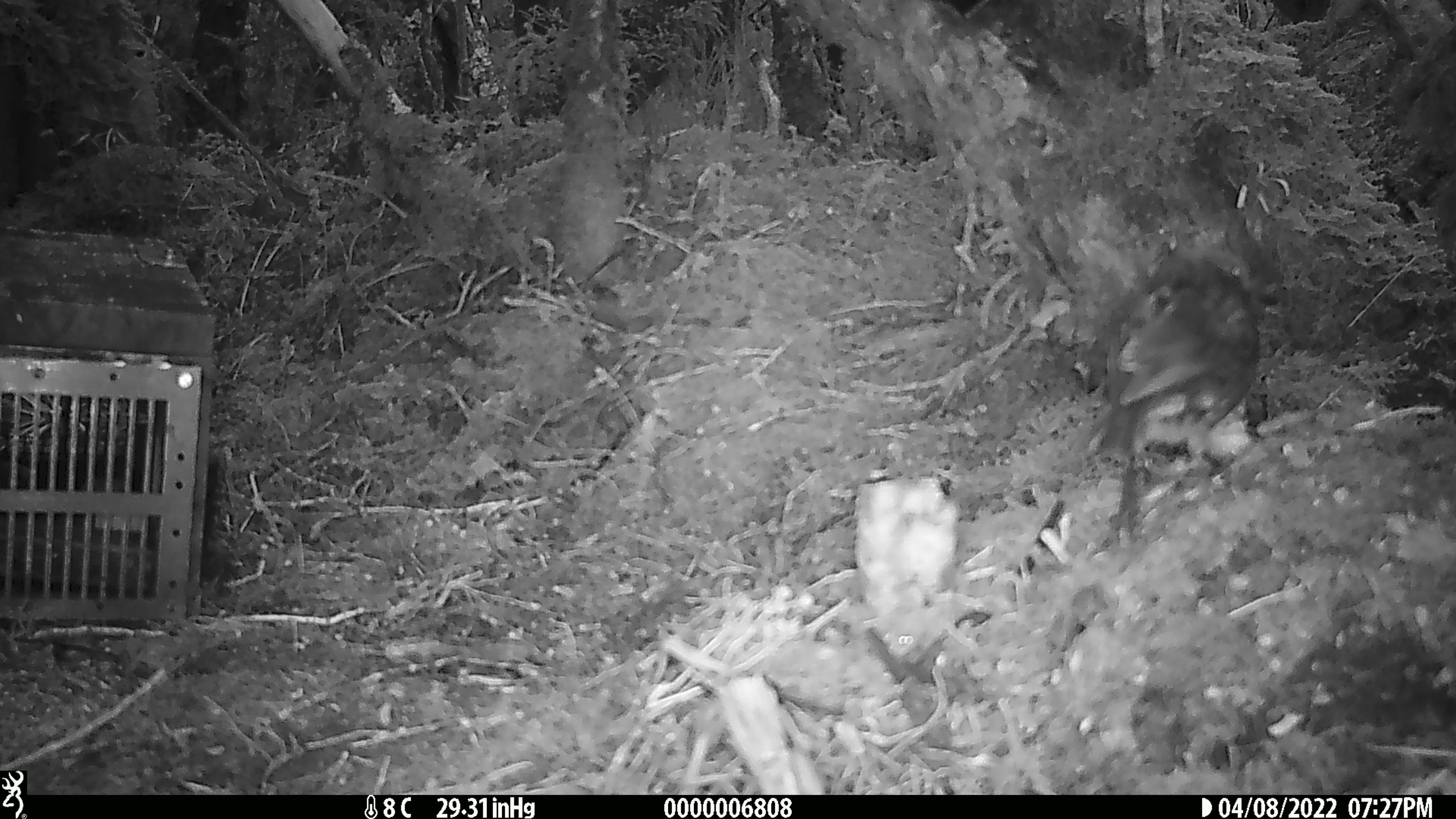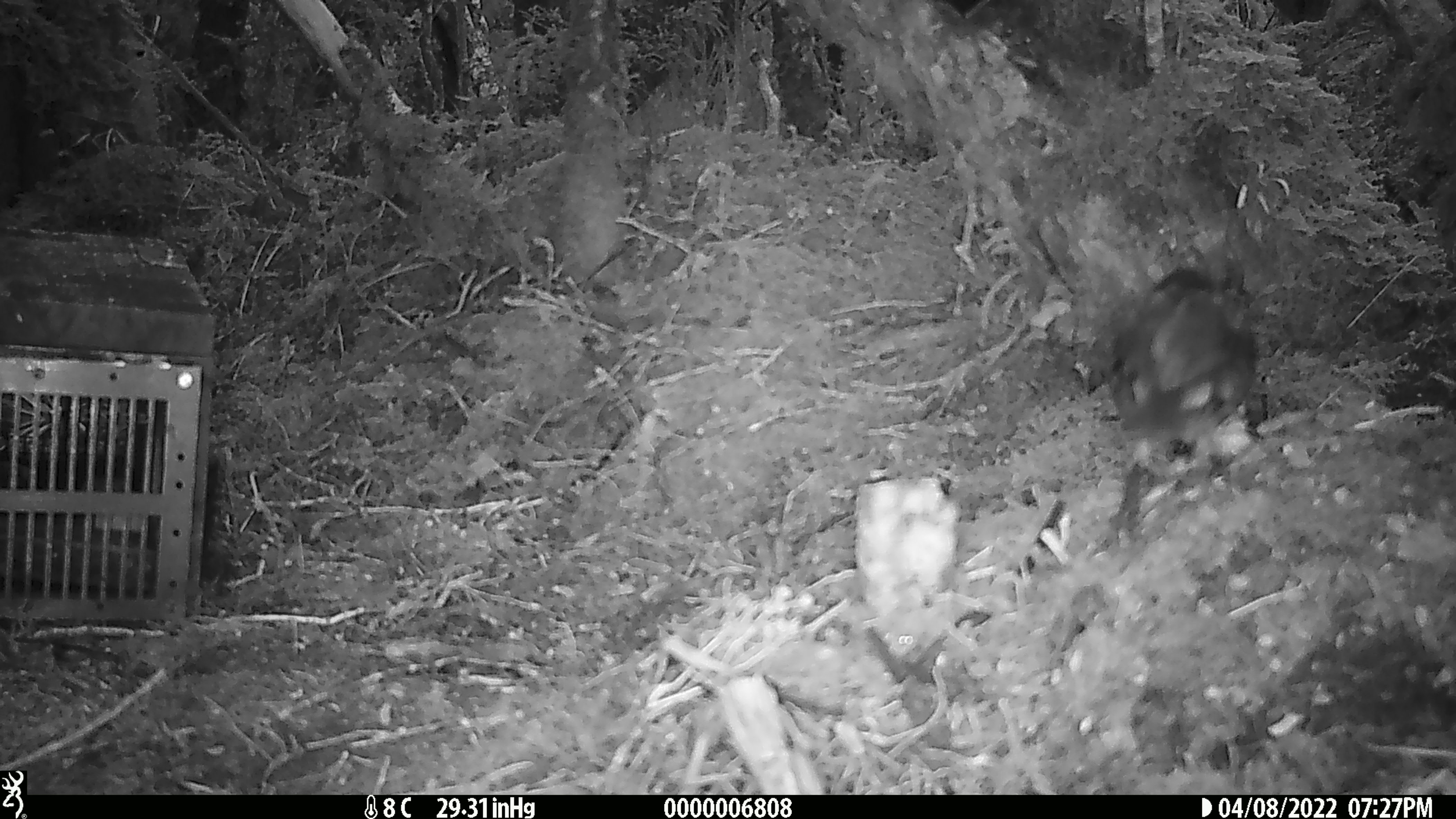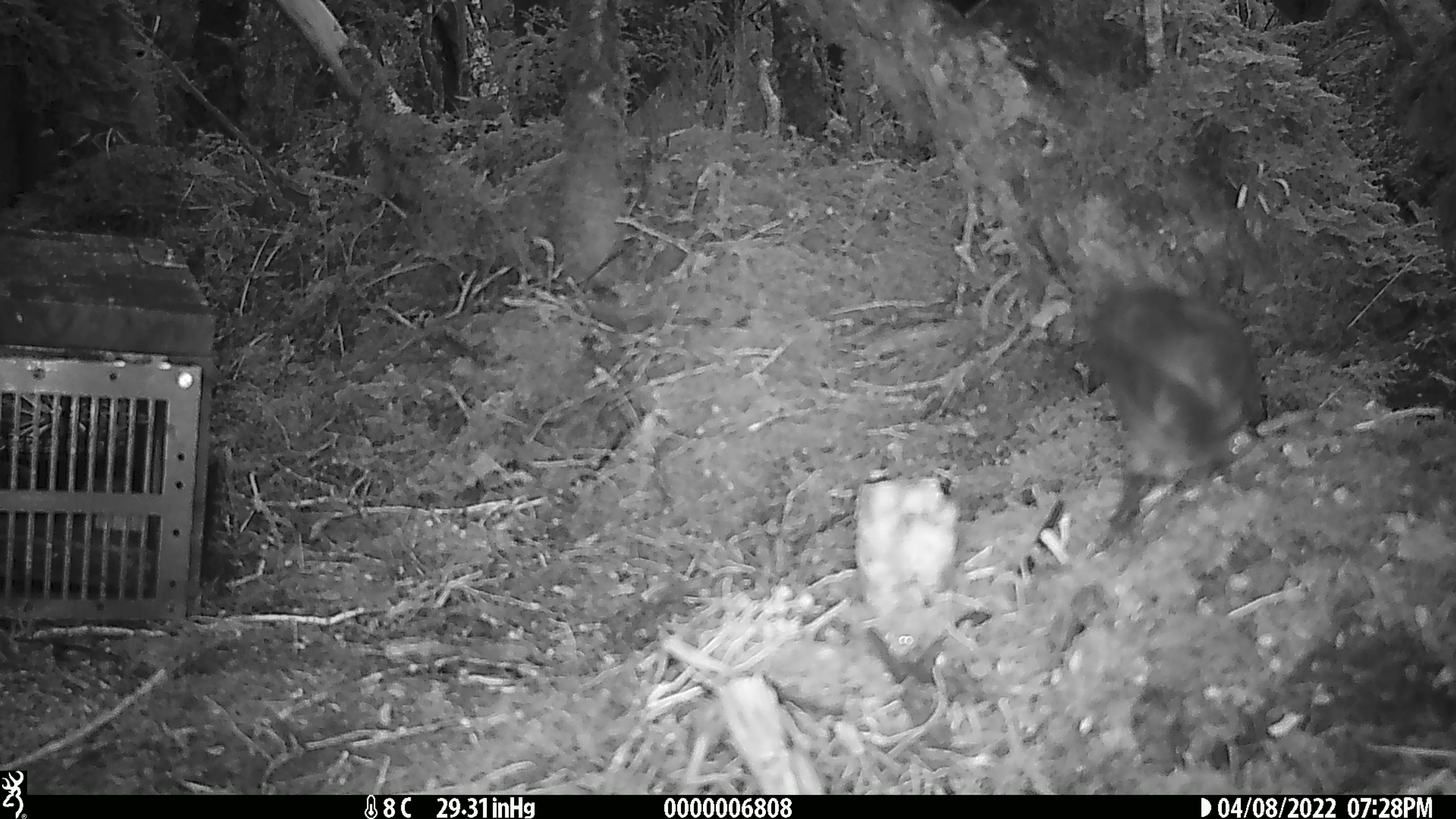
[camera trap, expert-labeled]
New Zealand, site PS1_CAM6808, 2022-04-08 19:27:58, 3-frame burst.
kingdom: Animalia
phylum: Chordata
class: Aves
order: Passeriformes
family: Petroicidae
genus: Petroica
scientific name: Petroica australis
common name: new zealand robin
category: robin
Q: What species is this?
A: Robin (new zealand robin) (Petroica australis).